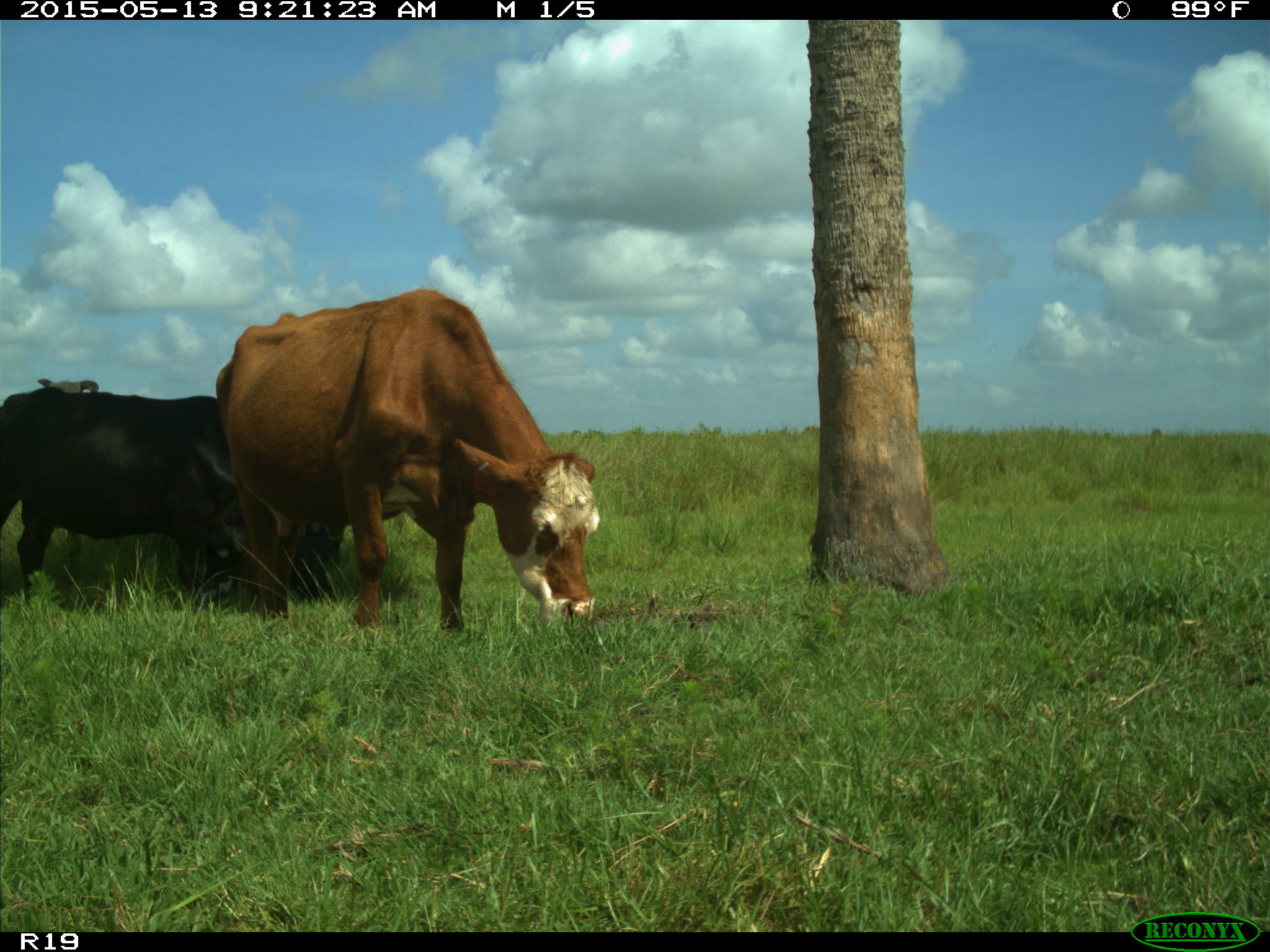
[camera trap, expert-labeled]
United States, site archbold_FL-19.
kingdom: Animalia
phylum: Chordata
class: Mammalia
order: Artiodactyla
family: Bovidae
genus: Bos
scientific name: Bos taurus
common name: domestic cow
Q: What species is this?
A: Bos taurus (domestic cow).